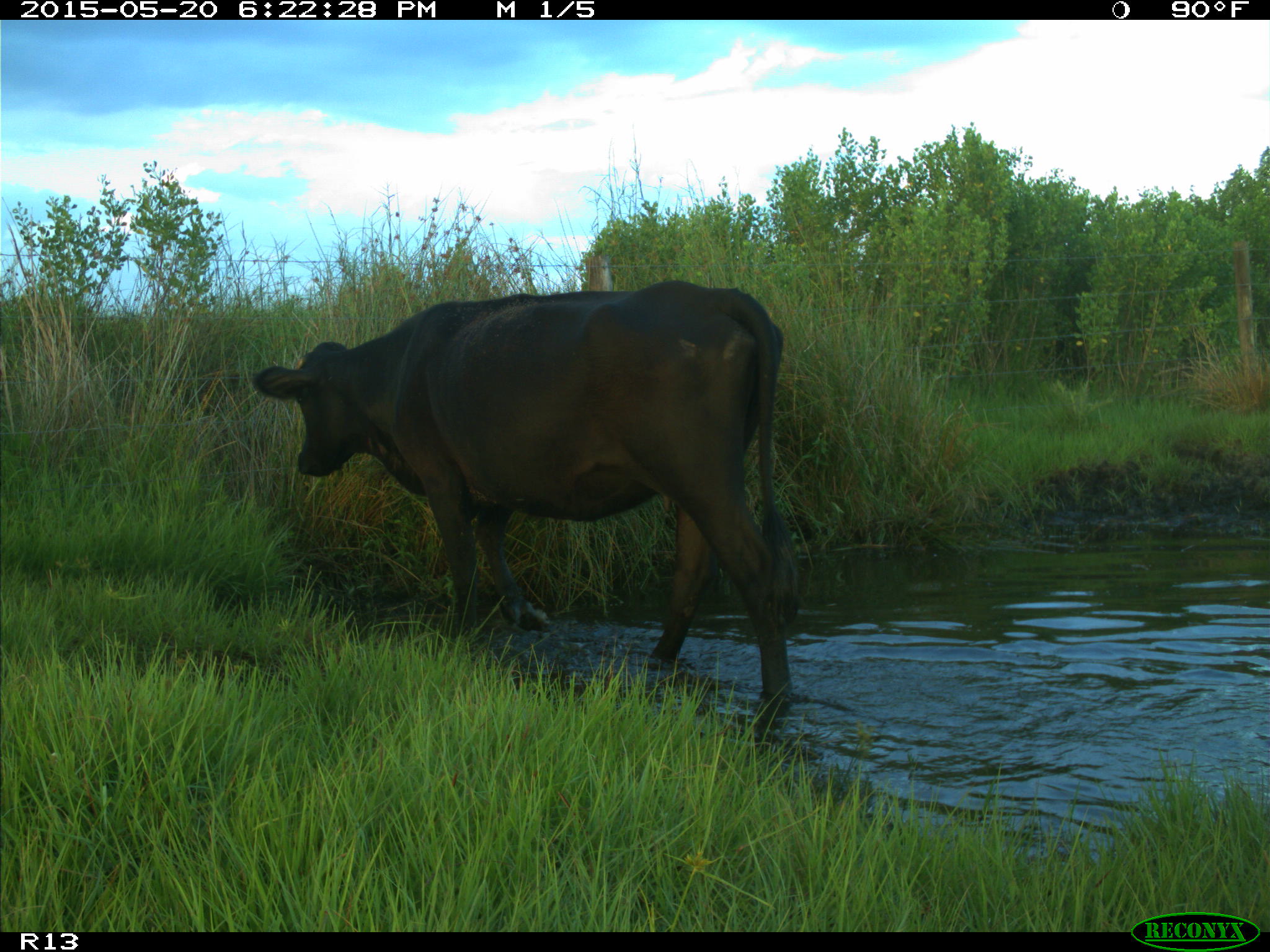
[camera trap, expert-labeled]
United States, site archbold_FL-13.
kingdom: Animalia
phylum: Chordata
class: Mammalia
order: Artiodactyla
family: Bovidae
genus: Bos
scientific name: Bos taurus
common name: domestic cow